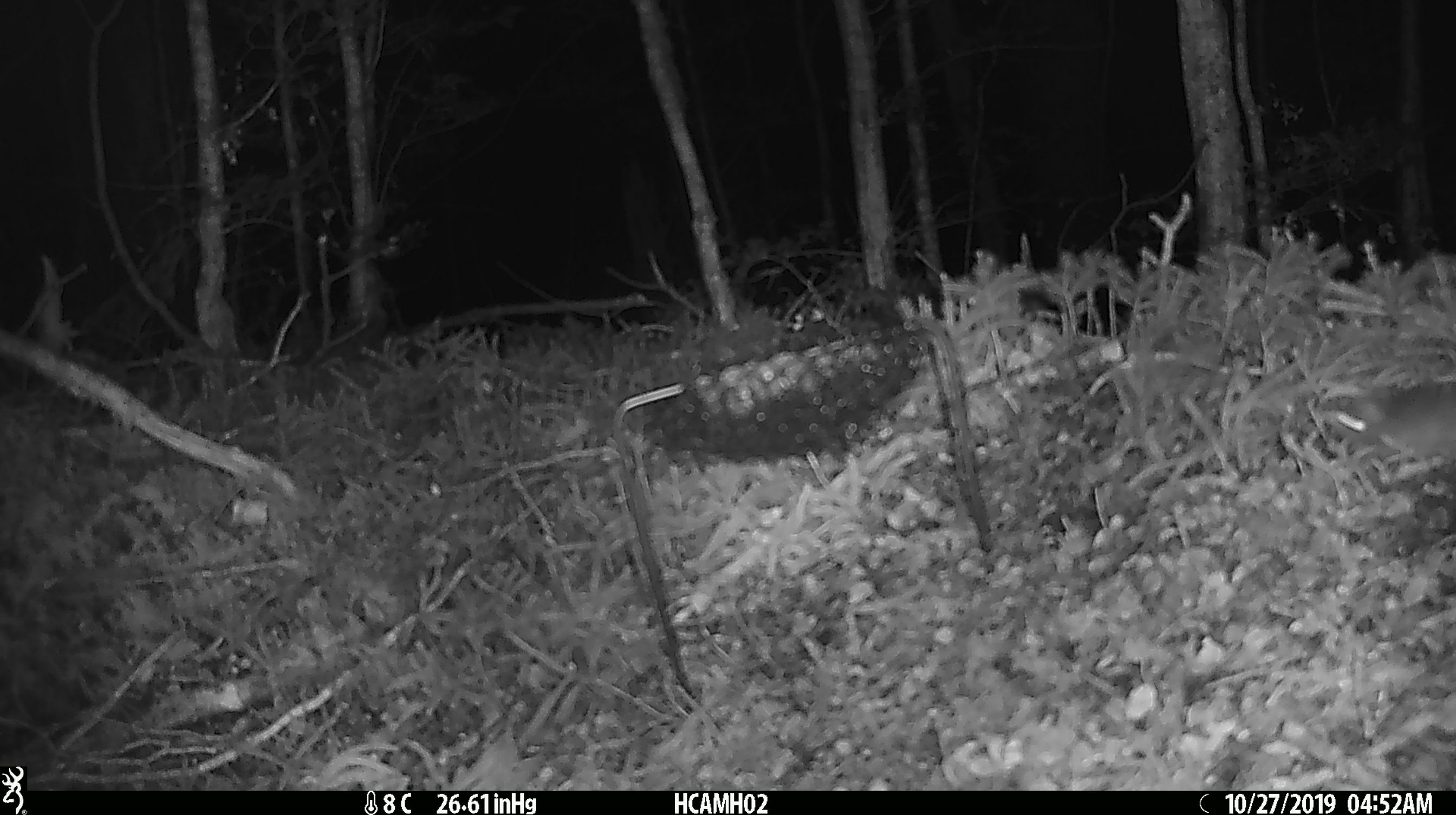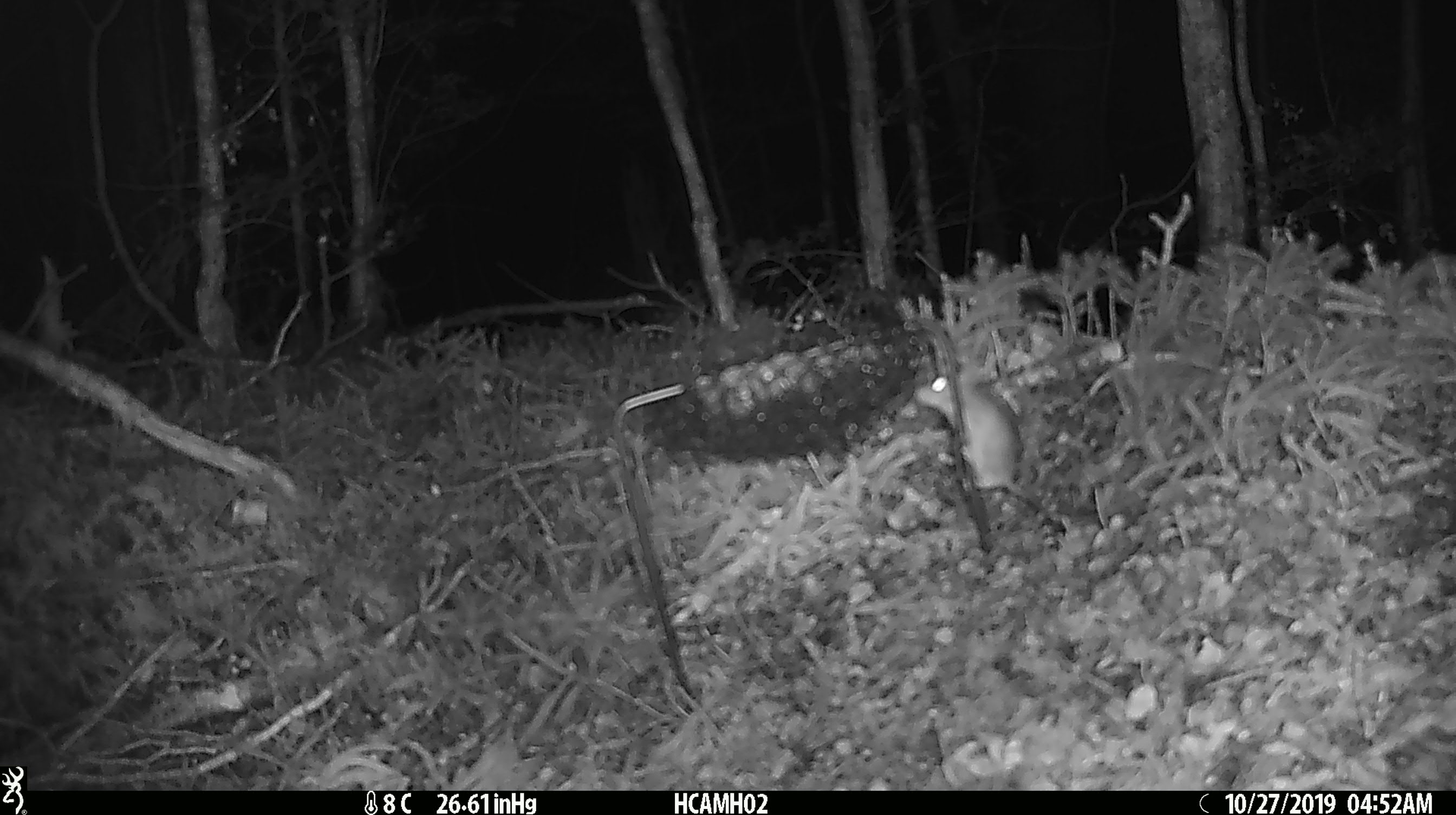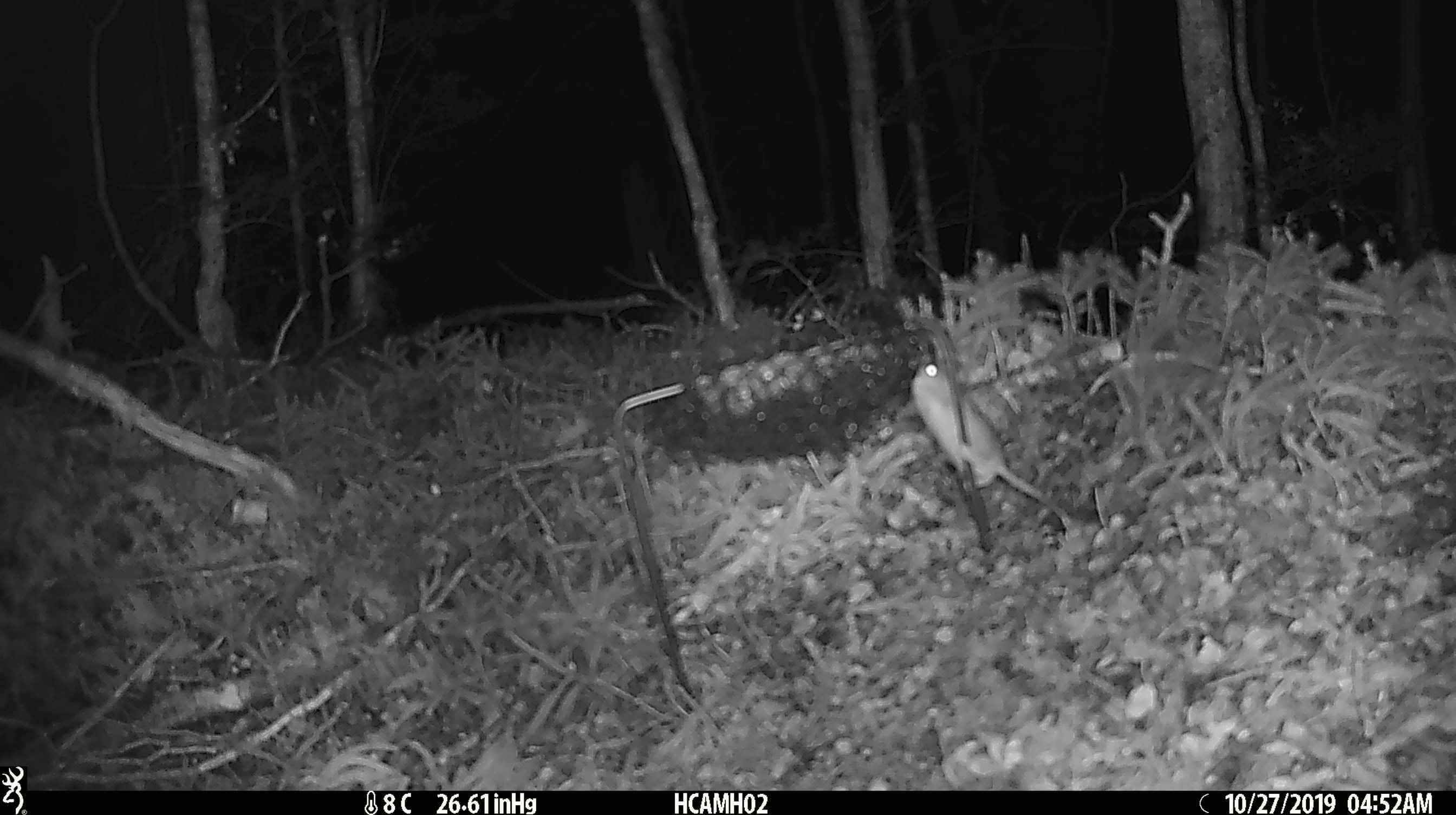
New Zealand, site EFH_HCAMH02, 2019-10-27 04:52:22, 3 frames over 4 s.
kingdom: Animalia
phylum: Chordata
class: Mammalia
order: Rodentia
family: Muridae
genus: Mus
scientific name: Mus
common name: mouse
Mouse (Mus).